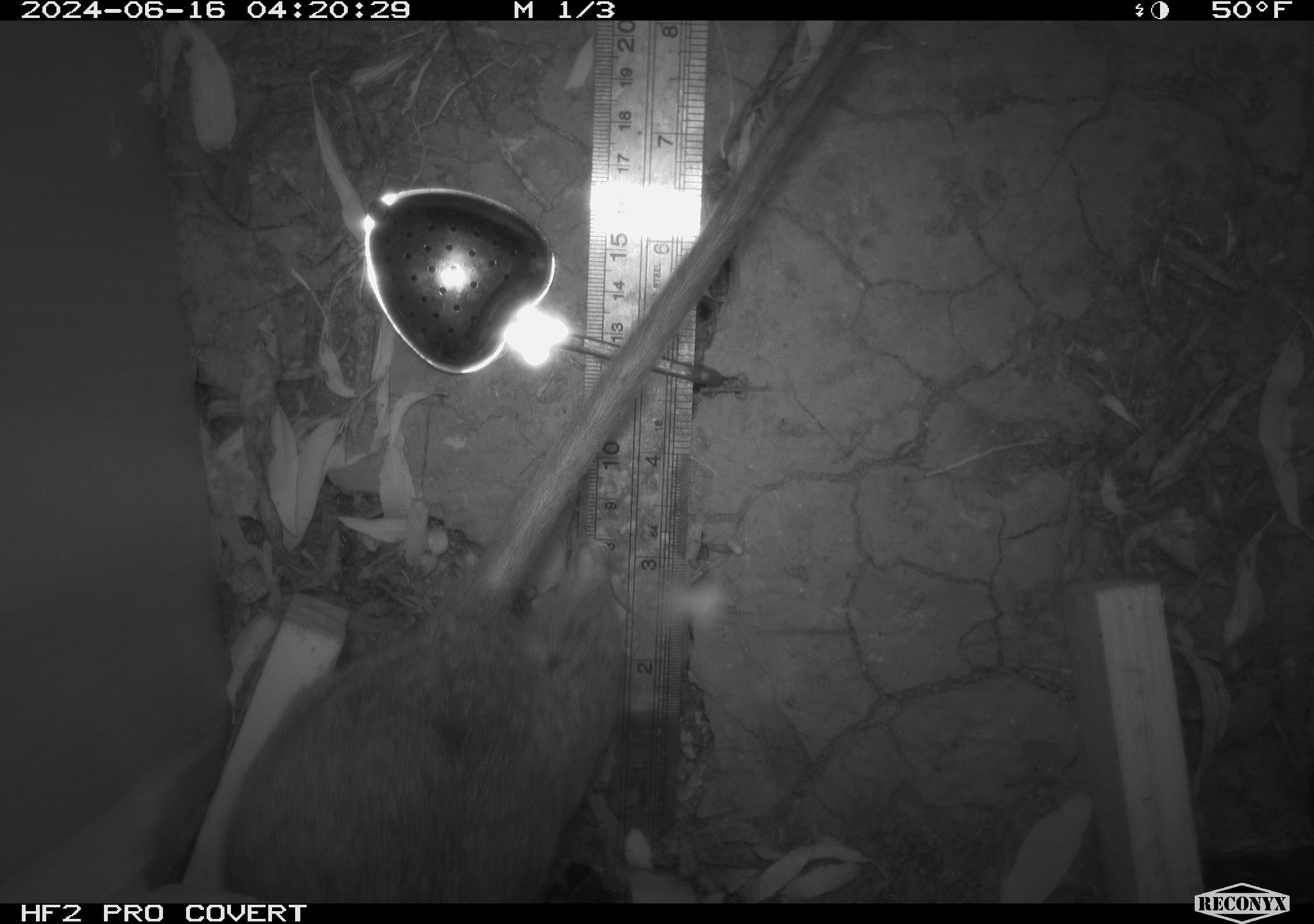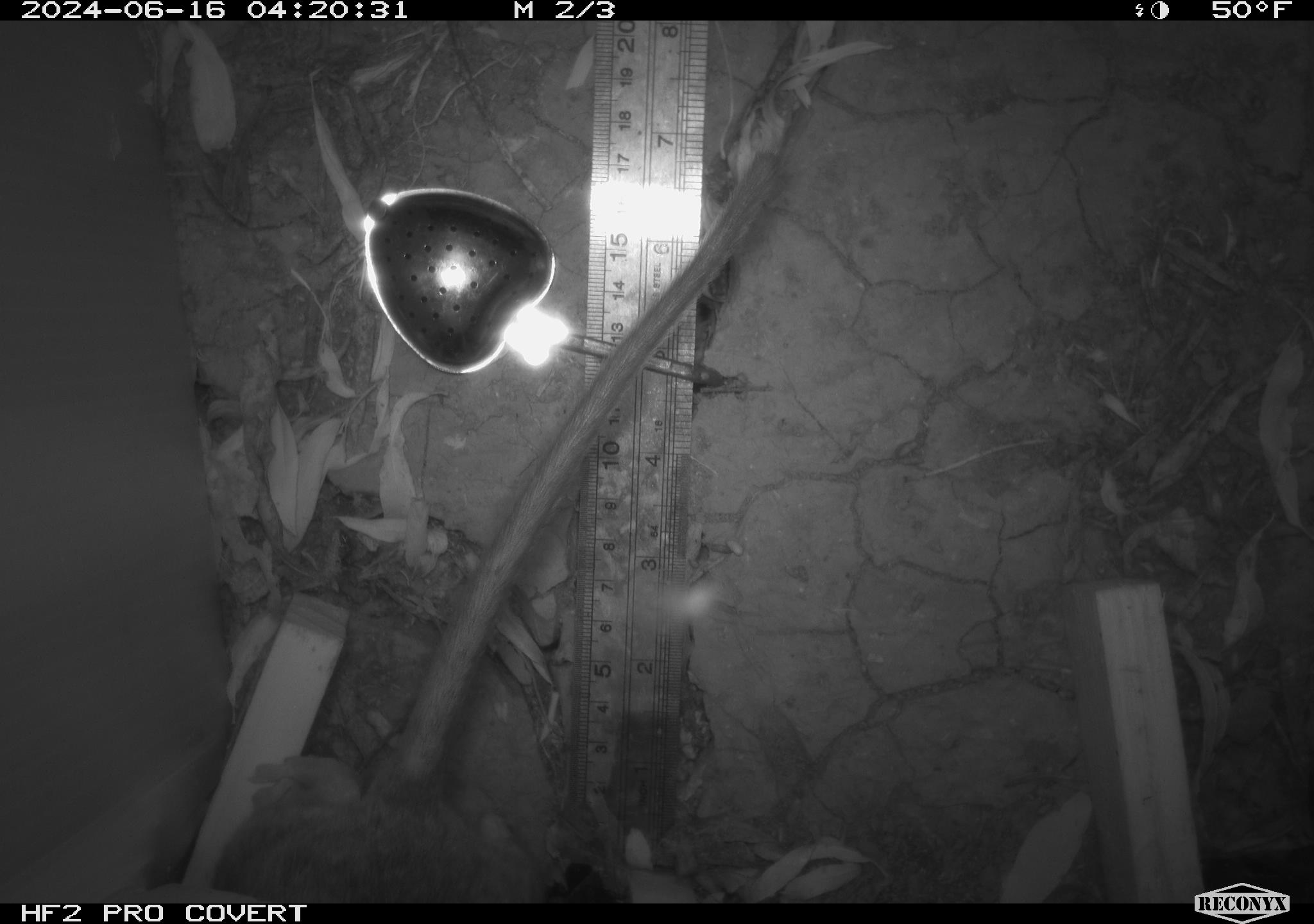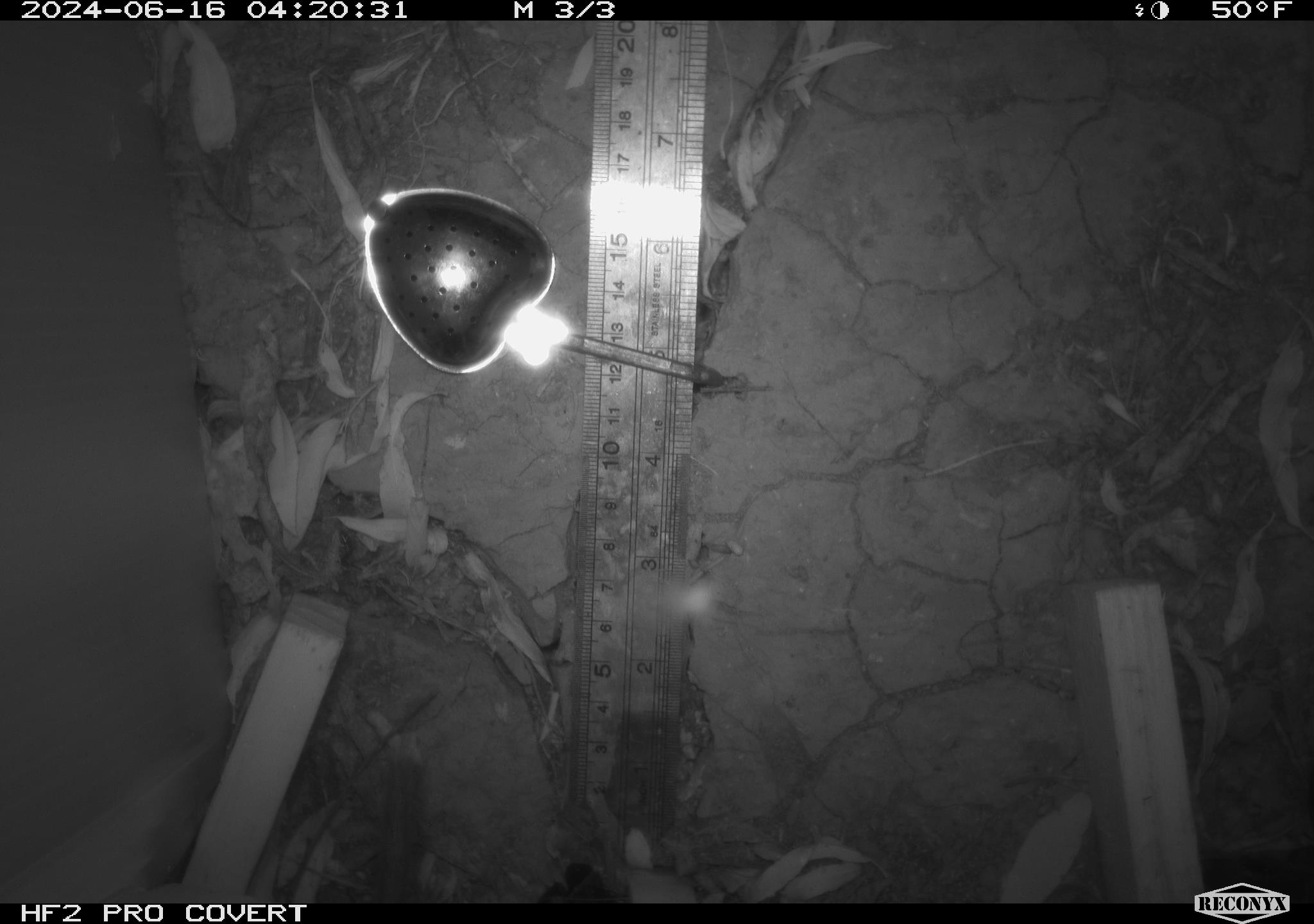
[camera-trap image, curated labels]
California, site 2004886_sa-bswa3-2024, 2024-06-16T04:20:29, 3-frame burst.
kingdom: Animalia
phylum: Chordata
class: Mammalia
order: Rodentia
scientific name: Rodentia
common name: woodrat or rat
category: woodrat or rat species